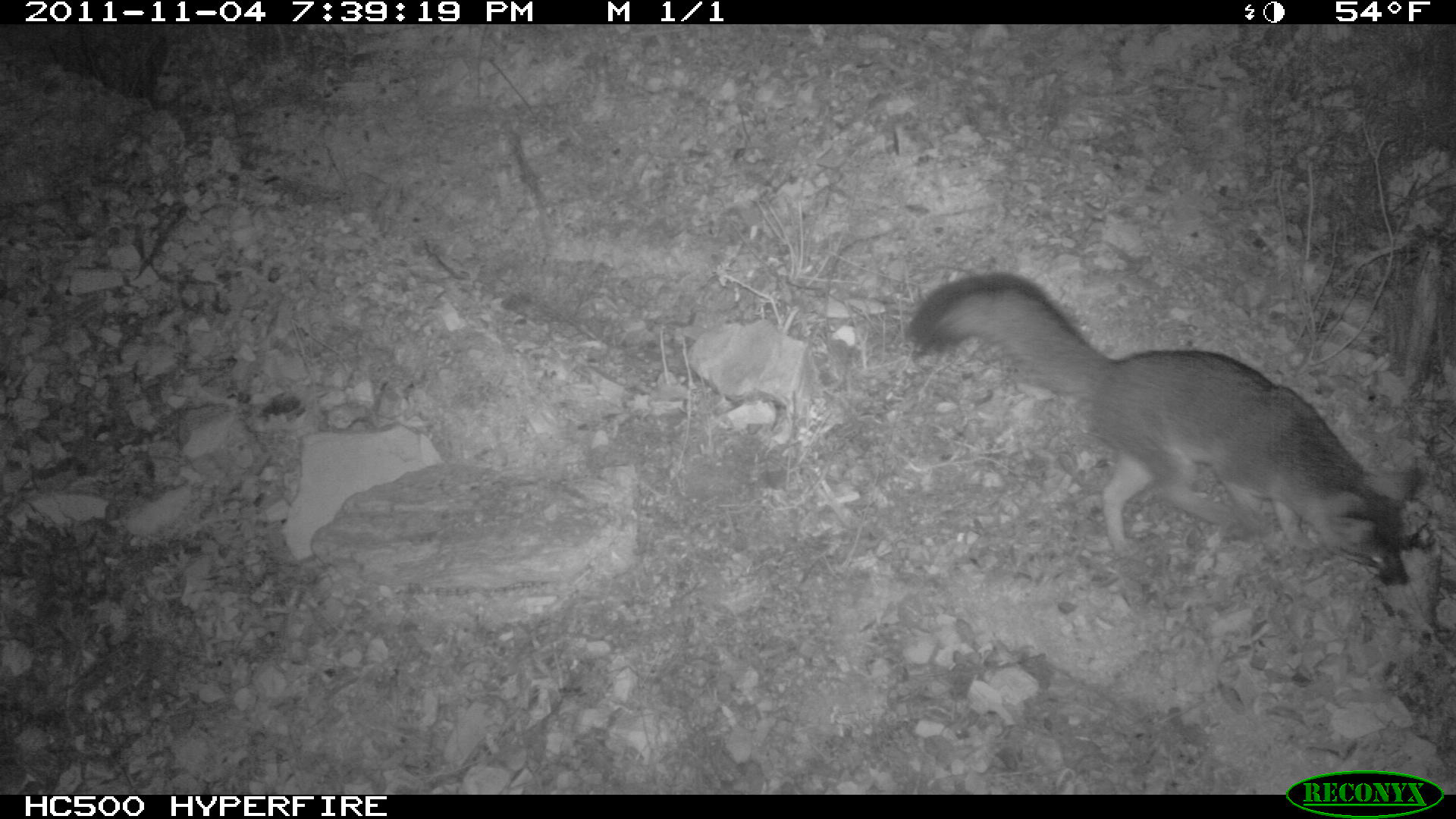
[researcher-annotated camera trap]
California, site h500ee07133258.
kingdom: Animalia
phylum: Chordata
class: Mammalia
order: Carnivora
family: Canidae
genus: Urocyon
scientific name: Urocyon littoralis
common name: island fox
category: fox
Fox (island fox) (Urocyon littoralis).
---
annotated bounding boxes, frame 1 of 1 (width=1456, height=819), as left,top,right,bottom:
fox: 904,273,1422,587